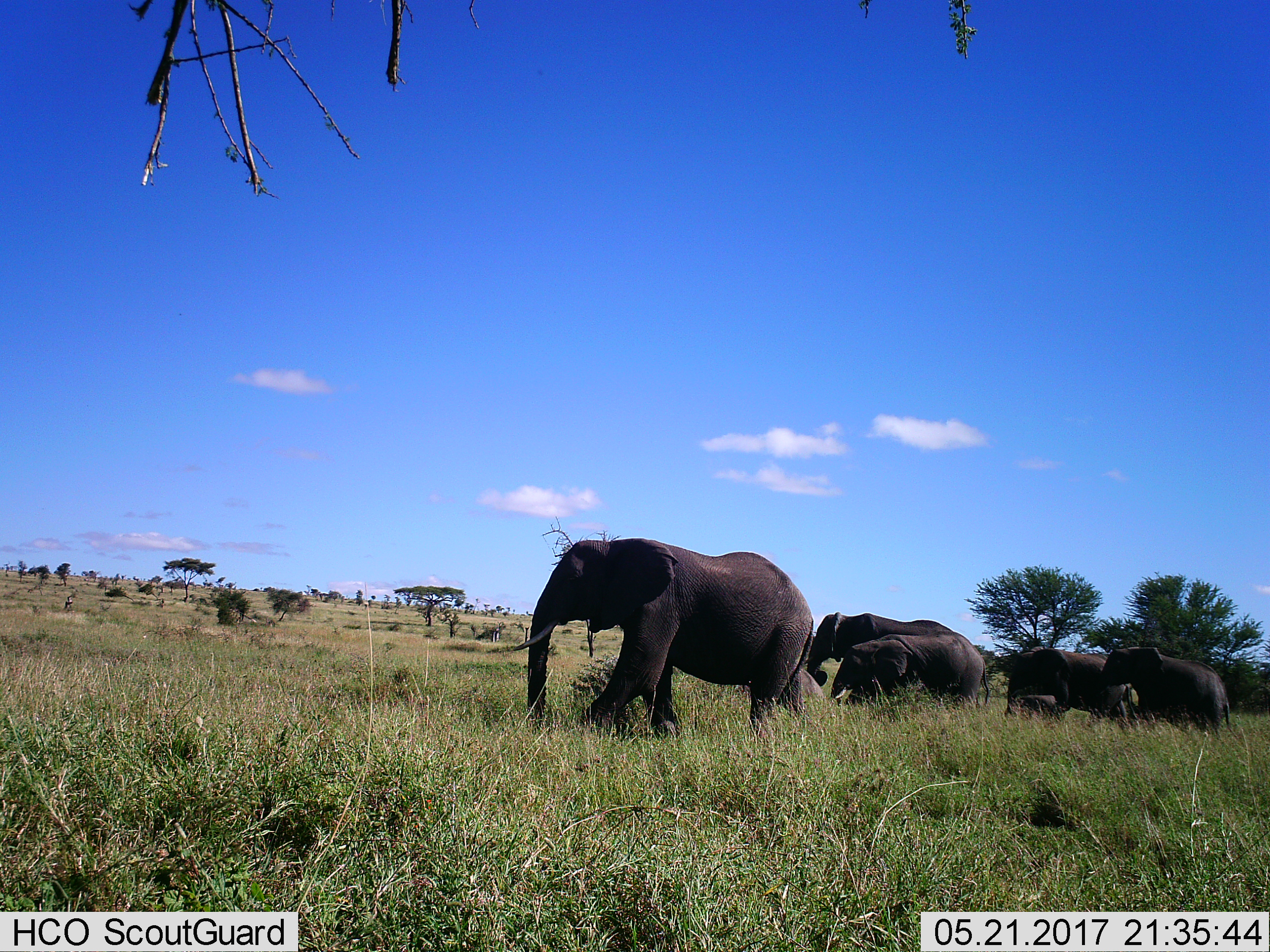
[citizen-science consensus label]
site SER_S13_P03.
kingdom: Animalia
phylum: Chordata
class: Mammalia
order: Proboscidea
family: Elephantidae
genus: Loxodonta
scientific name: Loxodonta africana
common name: african bush elephant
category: elephant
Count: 6.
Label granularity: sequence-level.